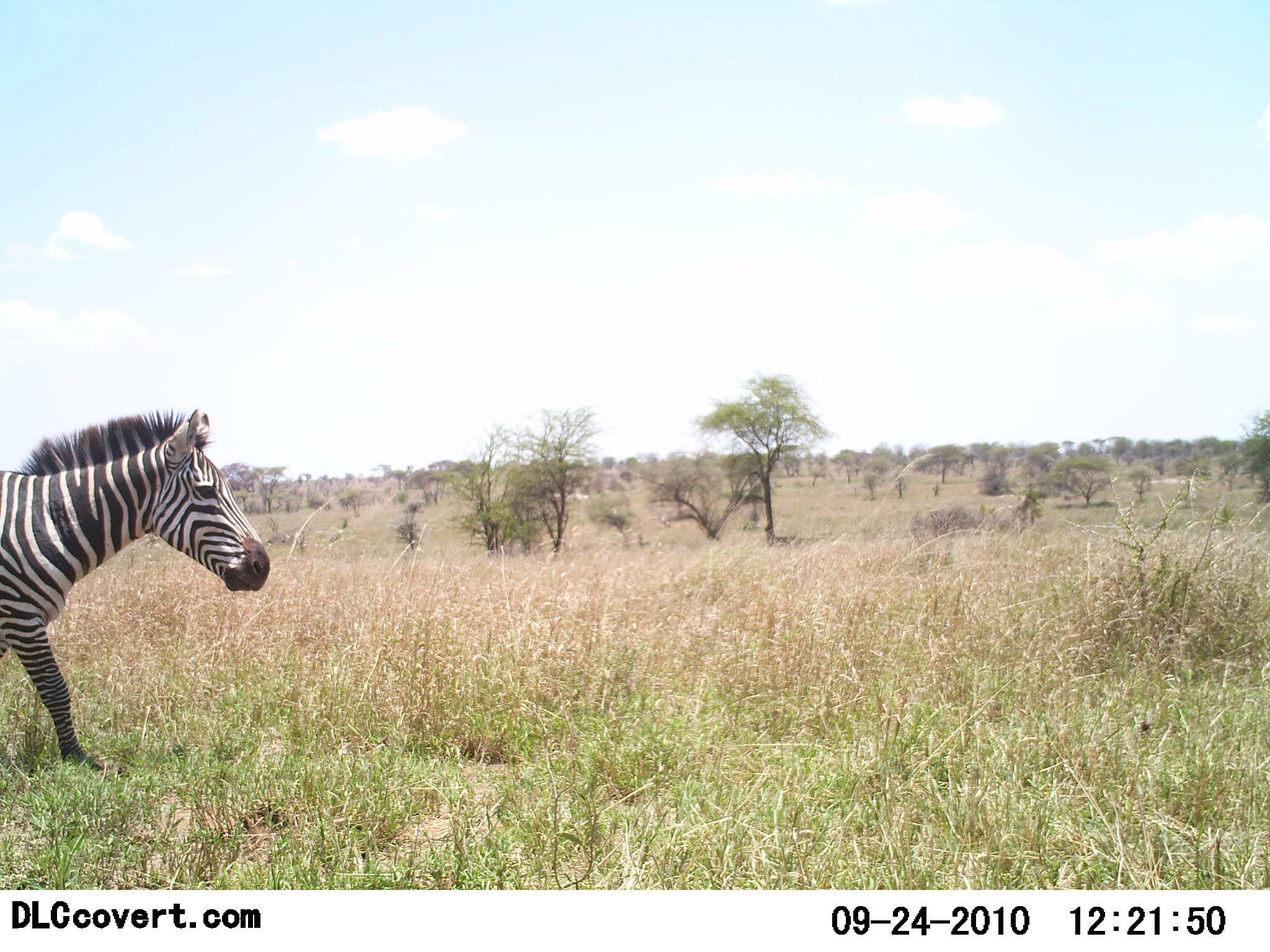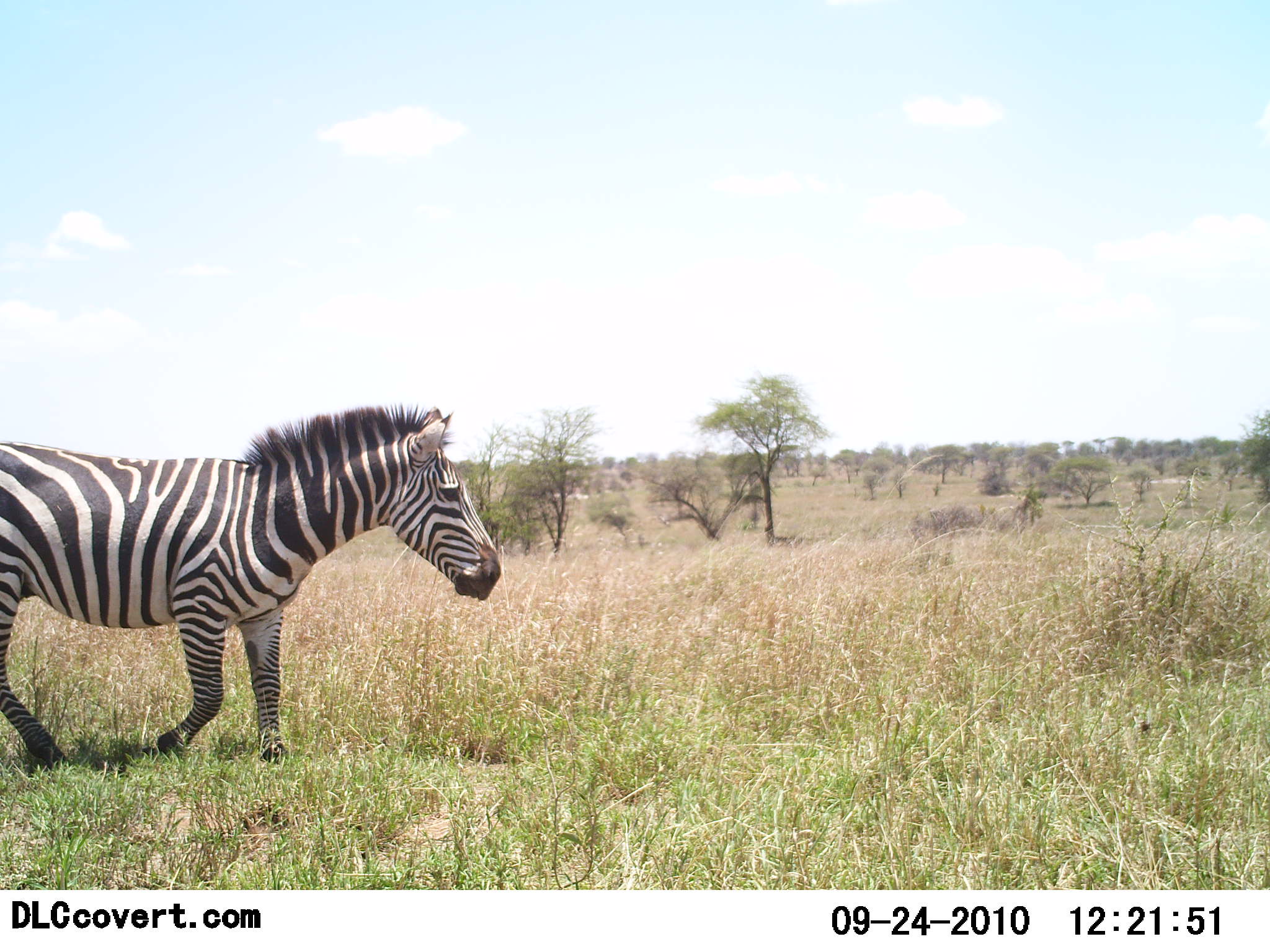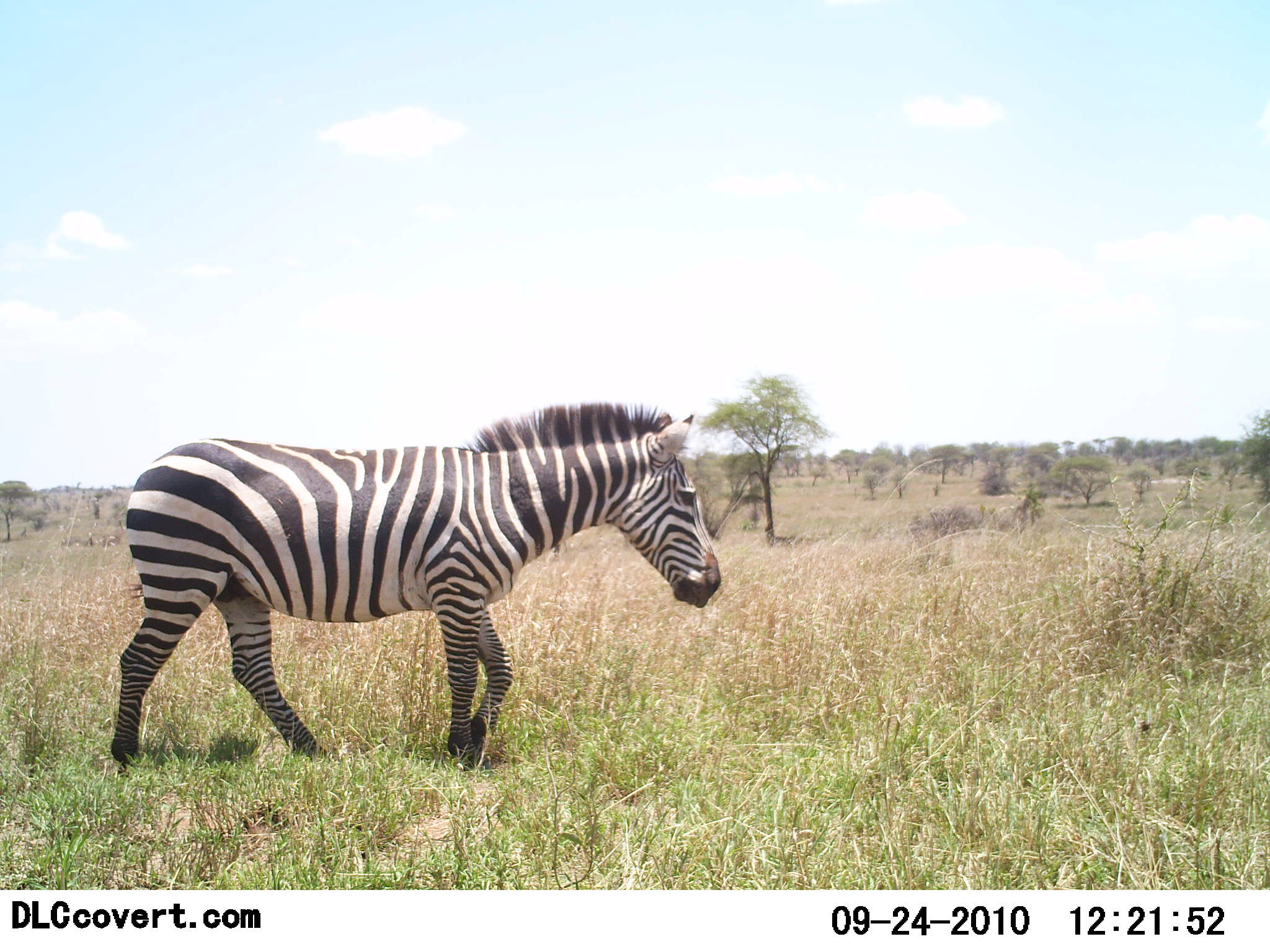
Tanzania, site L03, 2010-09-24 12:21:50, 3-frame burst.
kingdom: Animalia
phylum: Chordata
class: Mammalia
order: Perissodactyla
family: Equidae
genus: Equus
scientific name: Equus quagga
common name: plains zebra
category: zebra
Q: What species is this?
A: Zebra (plains zebra) (Equus quagga).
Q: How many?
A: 1.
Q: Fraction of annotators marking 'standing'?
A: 0%.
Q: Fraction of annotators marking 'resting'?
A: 0%.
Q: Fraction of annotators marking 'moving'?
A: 100%.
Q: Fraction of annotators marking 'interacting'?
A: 0%.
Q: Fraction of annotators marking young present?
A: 0%.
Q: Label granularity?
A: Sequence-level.